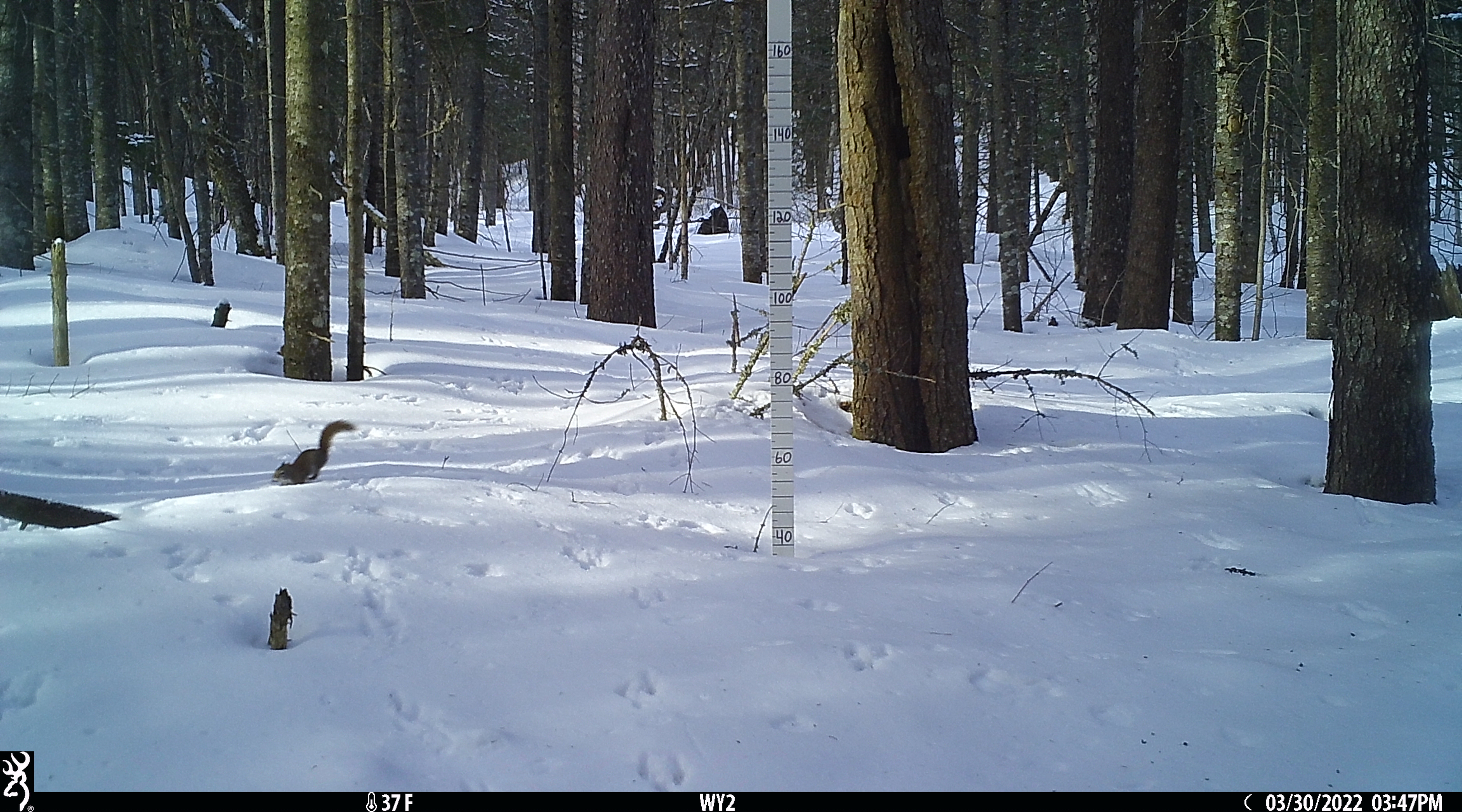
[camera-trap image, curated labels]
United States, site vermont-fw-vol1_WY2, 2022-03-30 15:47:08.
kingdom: Animalia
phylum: Chordata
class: Mammalia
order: Rodentia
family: Sciuridae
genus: Tamiasciurus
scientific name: Tamiasciurus hudsonicus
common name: red squirrel